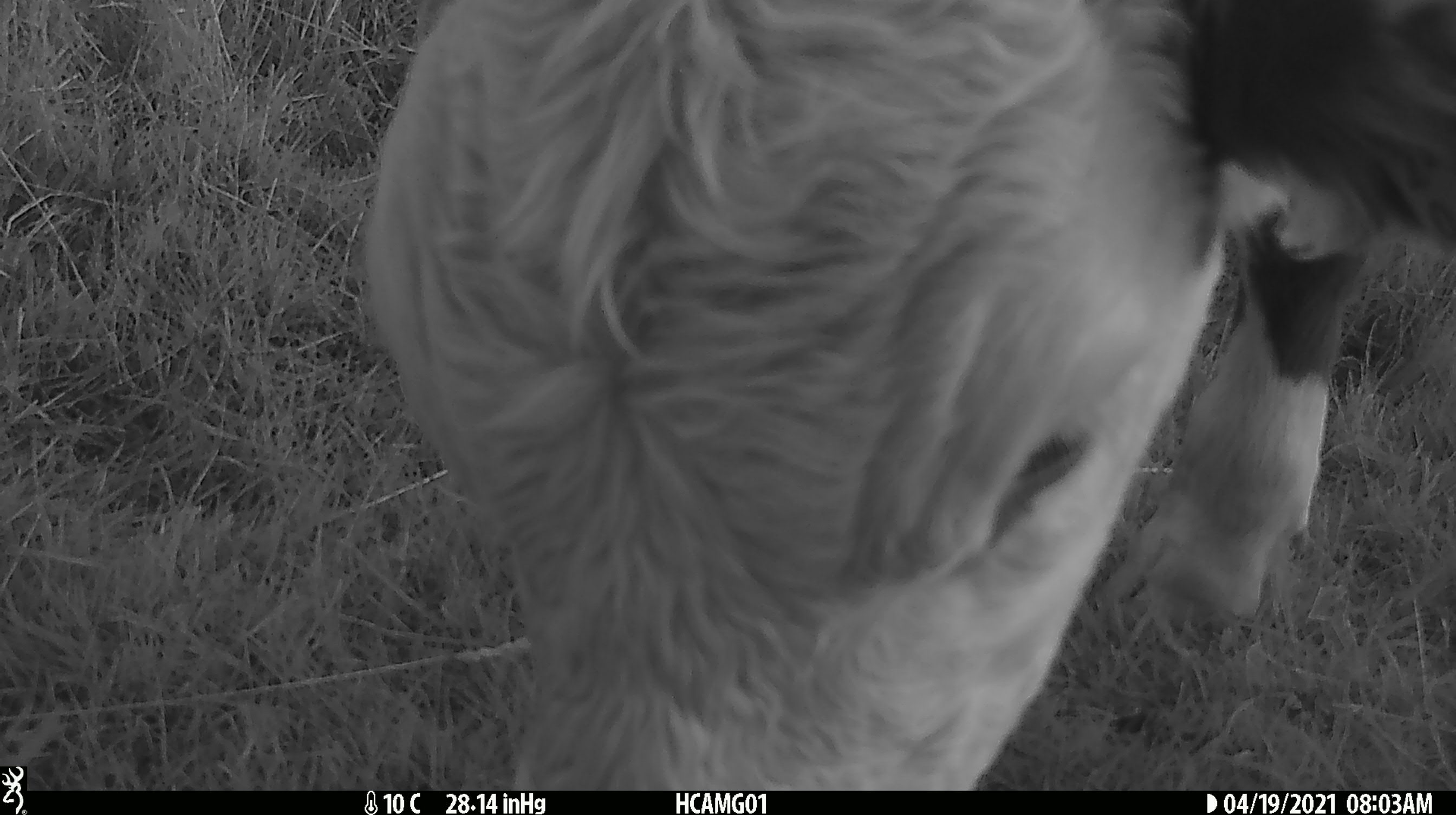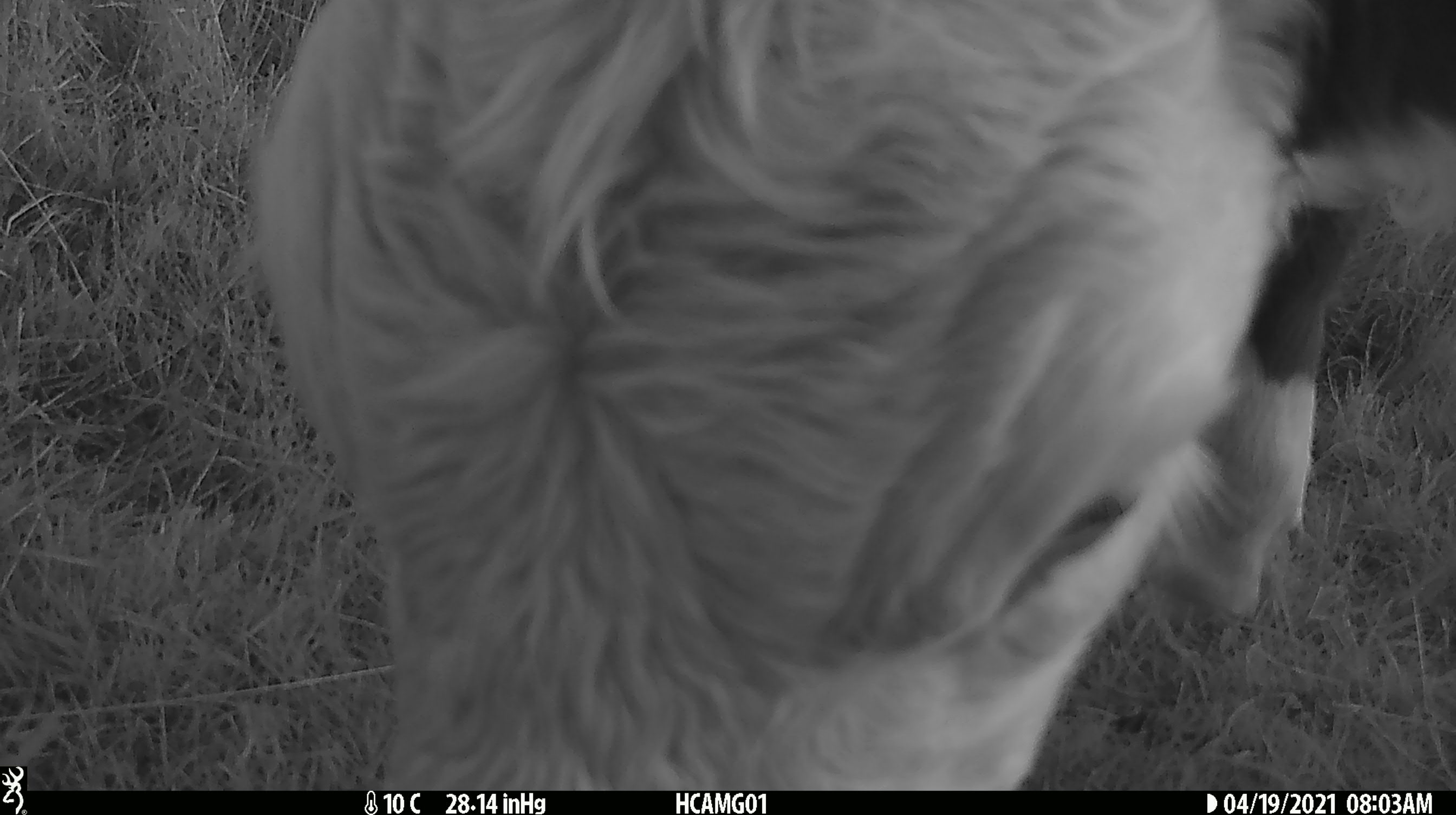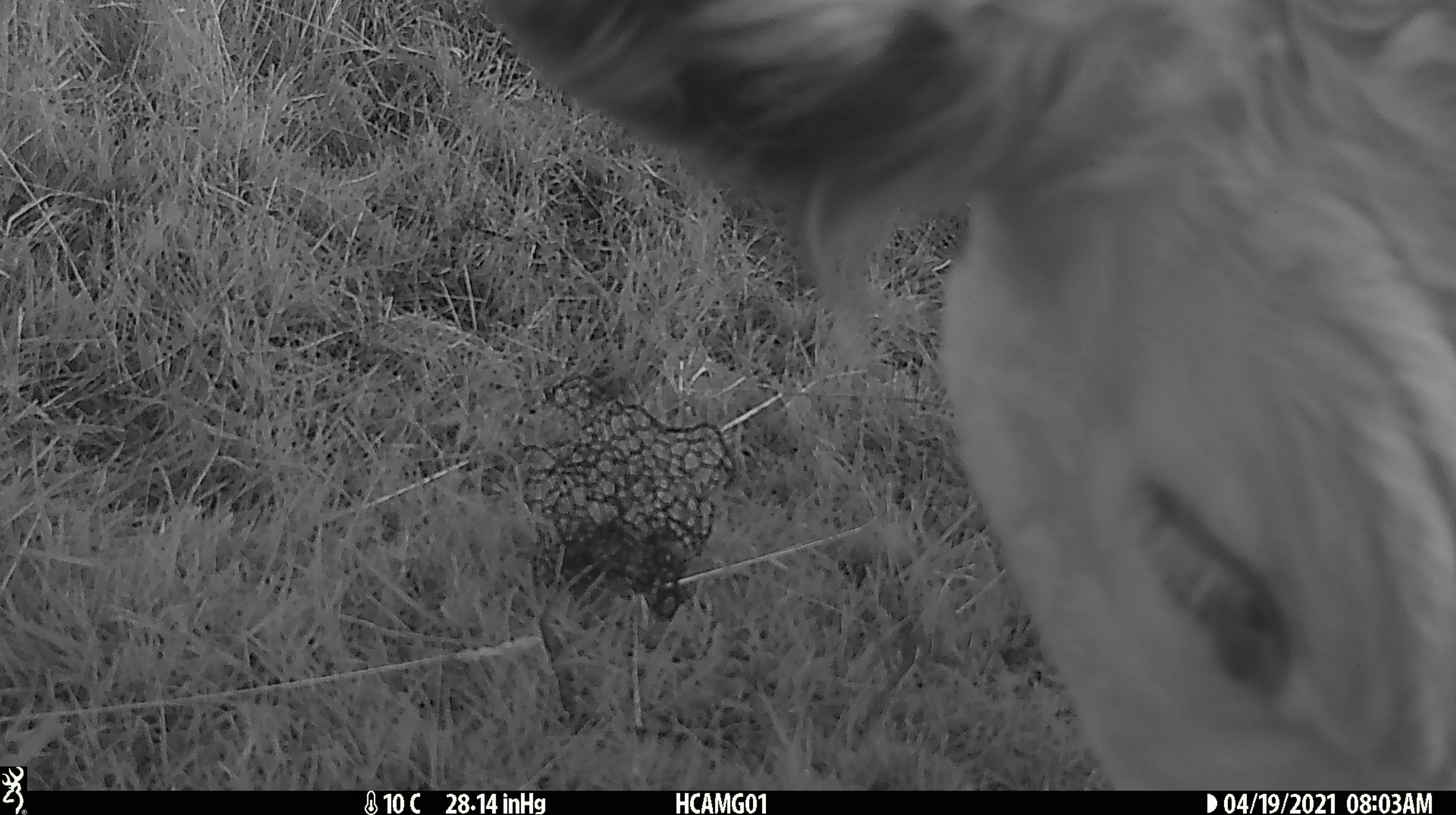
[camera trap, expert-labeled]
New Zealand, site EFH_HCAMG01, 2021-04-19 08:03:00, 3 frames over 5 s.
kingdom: Animalia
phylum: Chordata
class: Mammalia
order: Artiodactyla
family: Bovidae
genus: Bos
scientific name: Bos taurus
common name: domestic cow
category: cow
Cow (domestic cow) (Bos taurus).